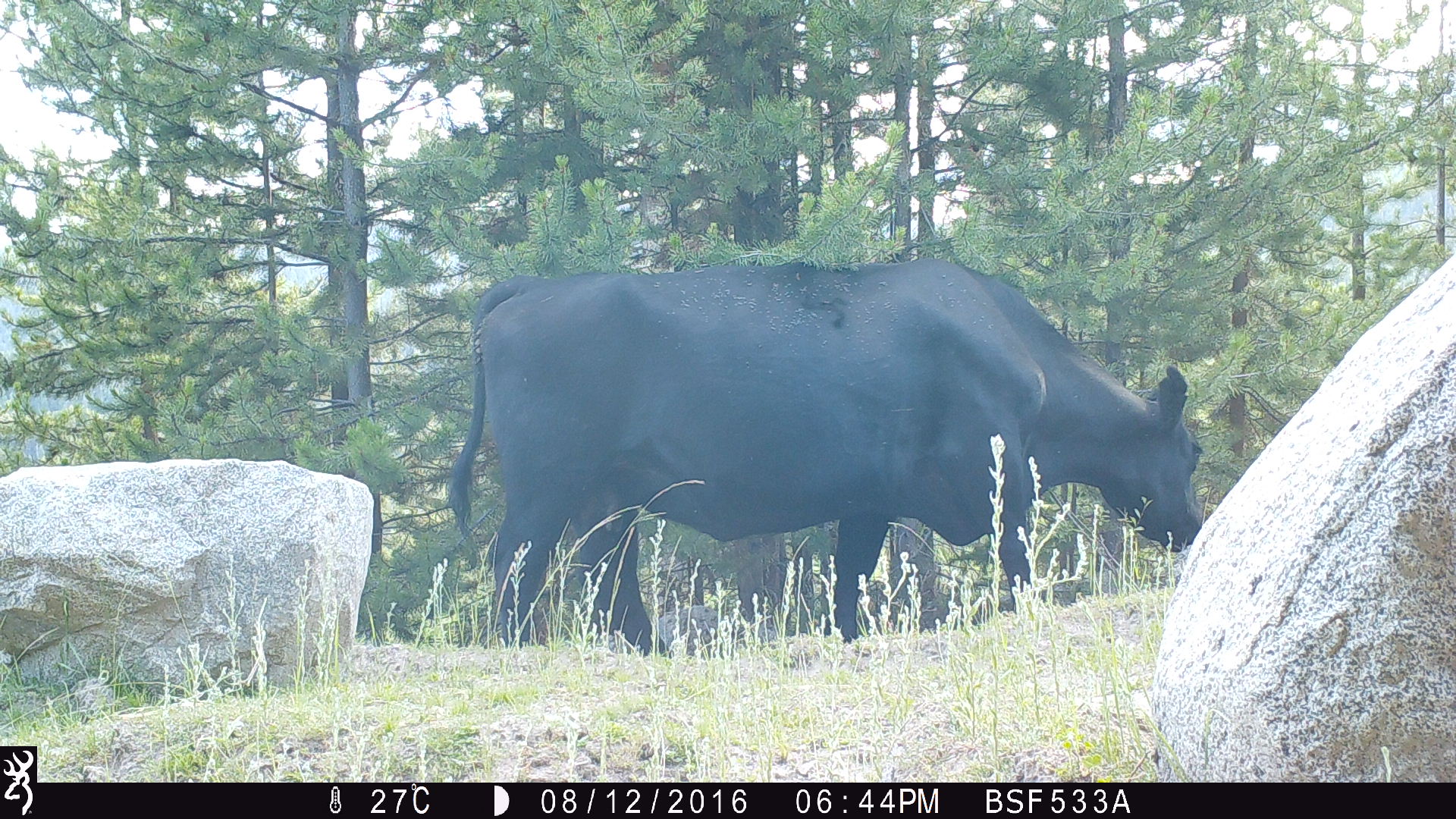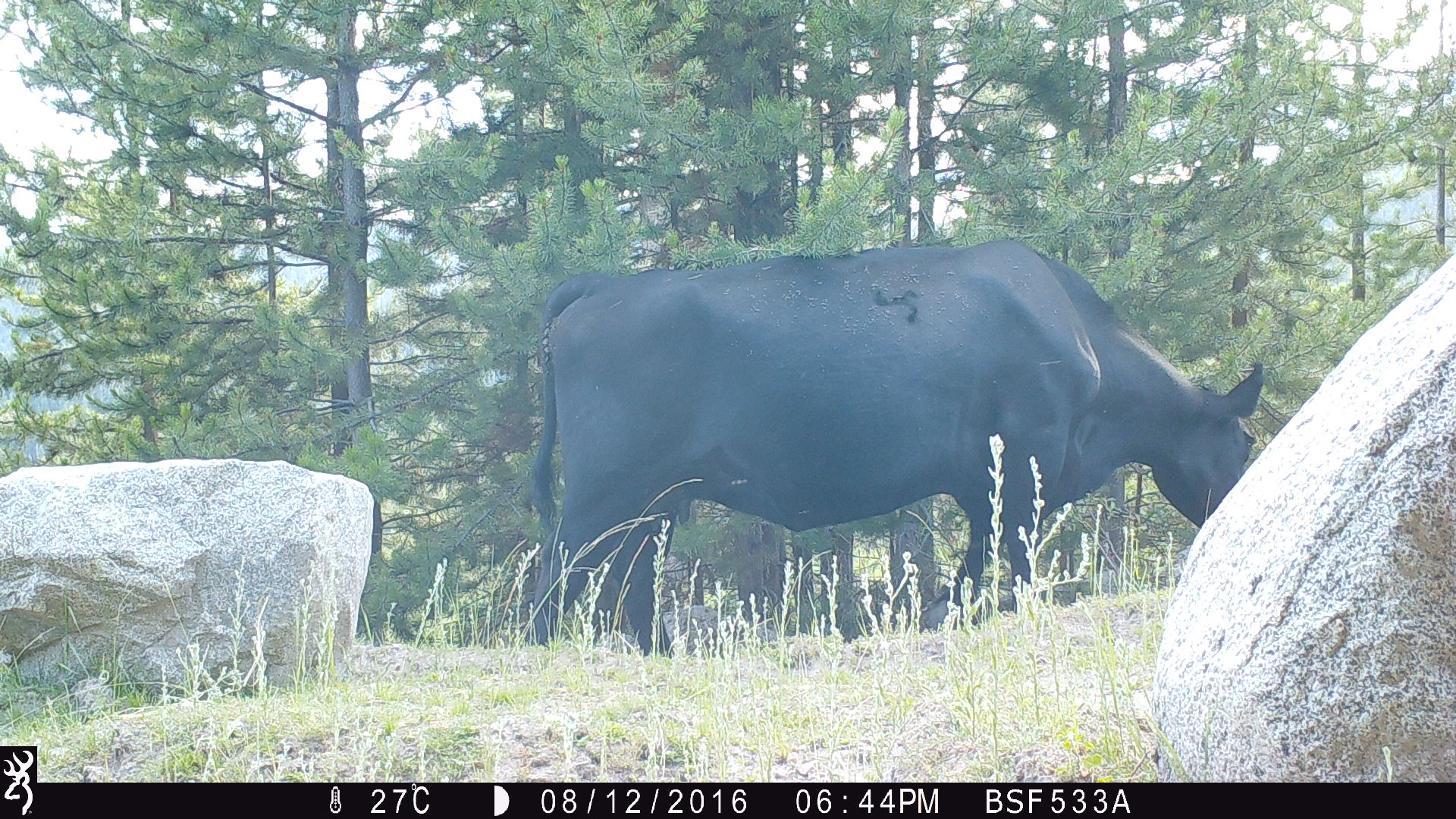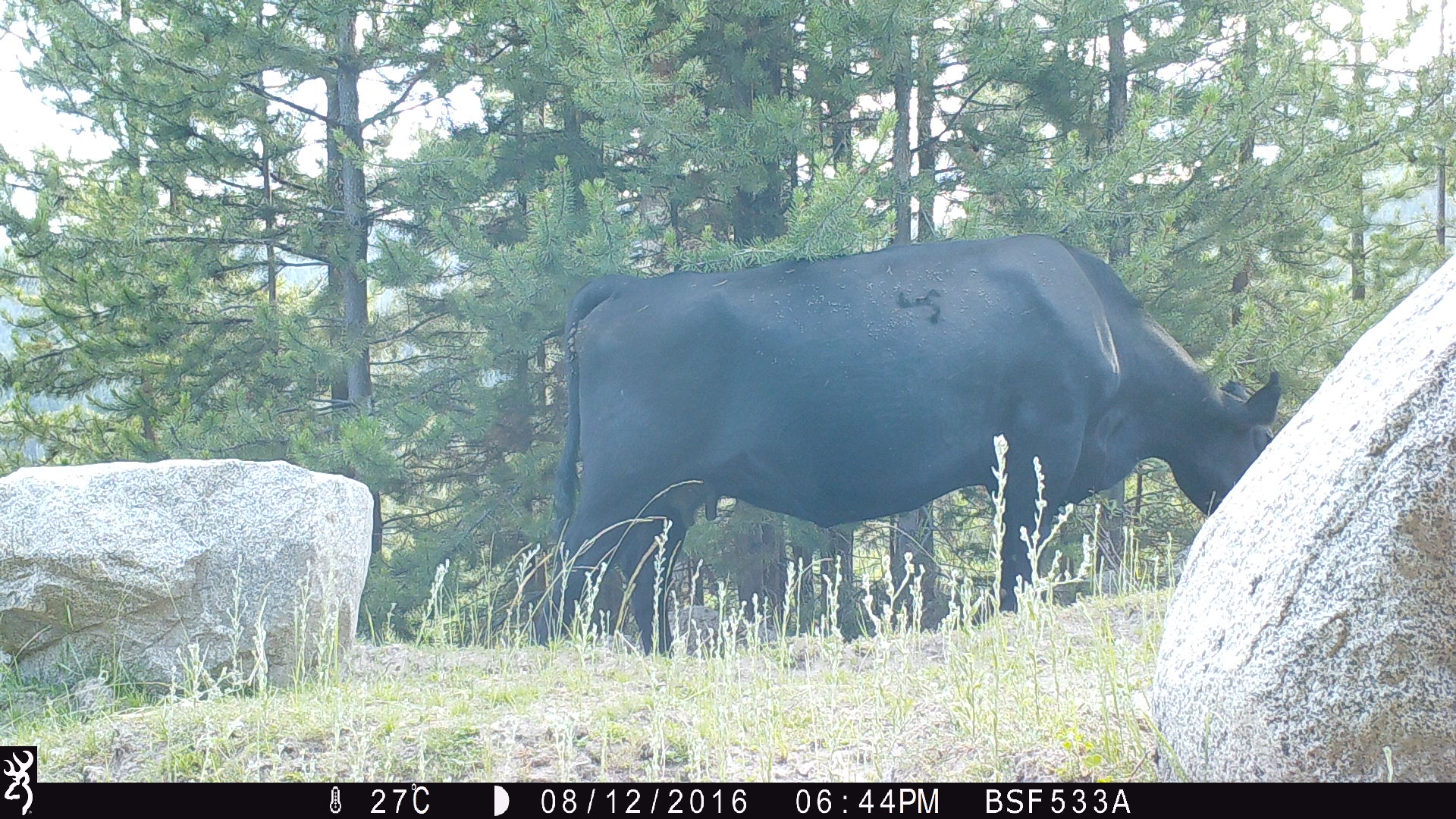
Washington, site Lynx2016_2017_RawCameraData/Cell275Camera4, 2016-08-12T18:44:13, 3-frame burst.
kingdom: Animalia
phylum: Chordata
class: Mammalia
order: Artiodactyla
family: Bovidae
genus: Bos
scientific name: Bos taurus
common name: domestic cattle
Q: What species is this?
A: Domestic cattle (Bos taurus).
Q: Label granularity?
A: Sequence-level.